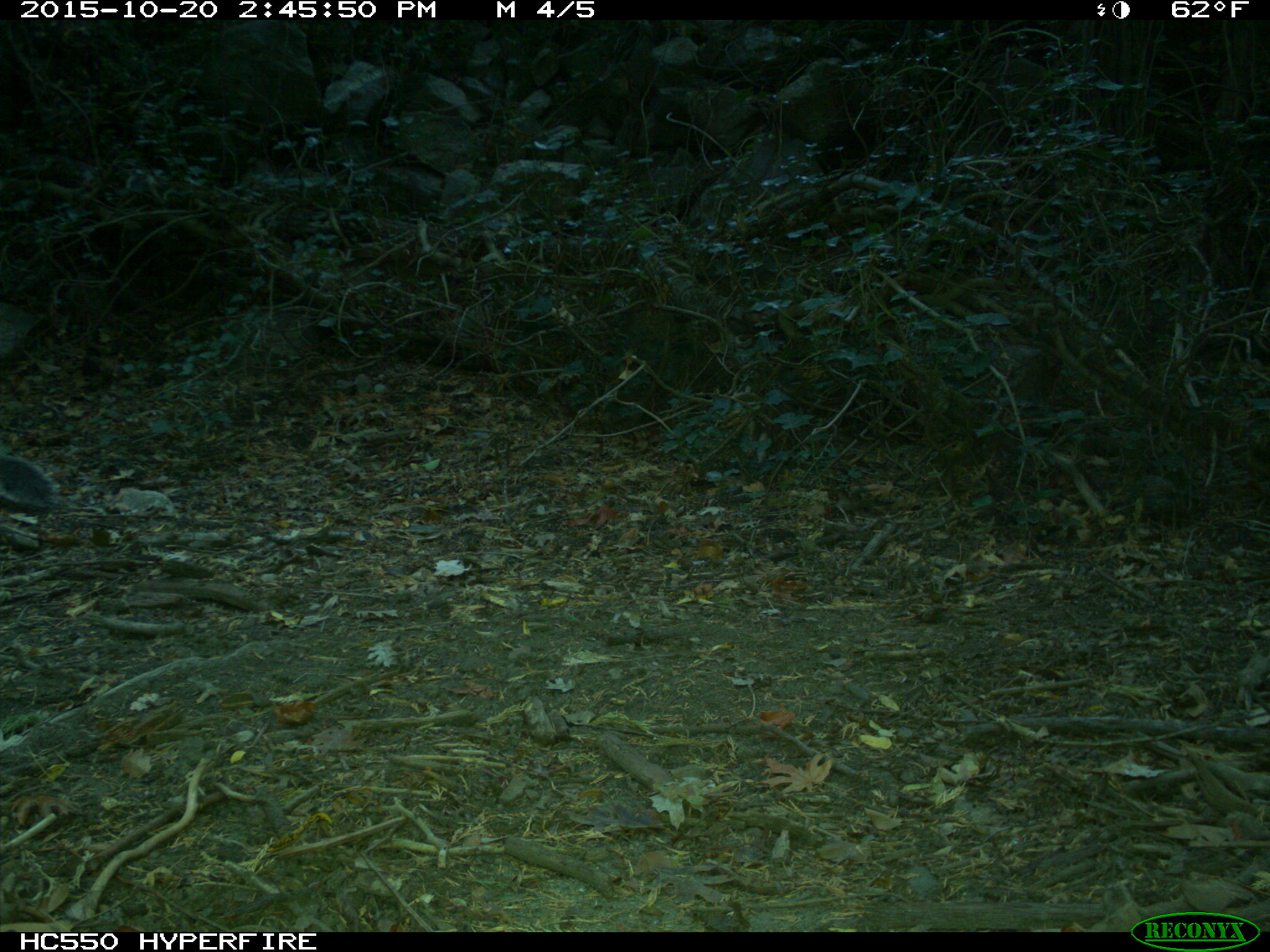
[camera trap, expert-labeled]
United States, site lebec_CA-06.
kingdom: Animalia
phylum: Chordata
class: Mammalia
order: Rodentia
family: Sciuridae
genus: Sciurus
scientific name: Sciurus carolinensis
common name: eastern gray squirrel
Sciurus carolinensis (eastern gray squirrel).